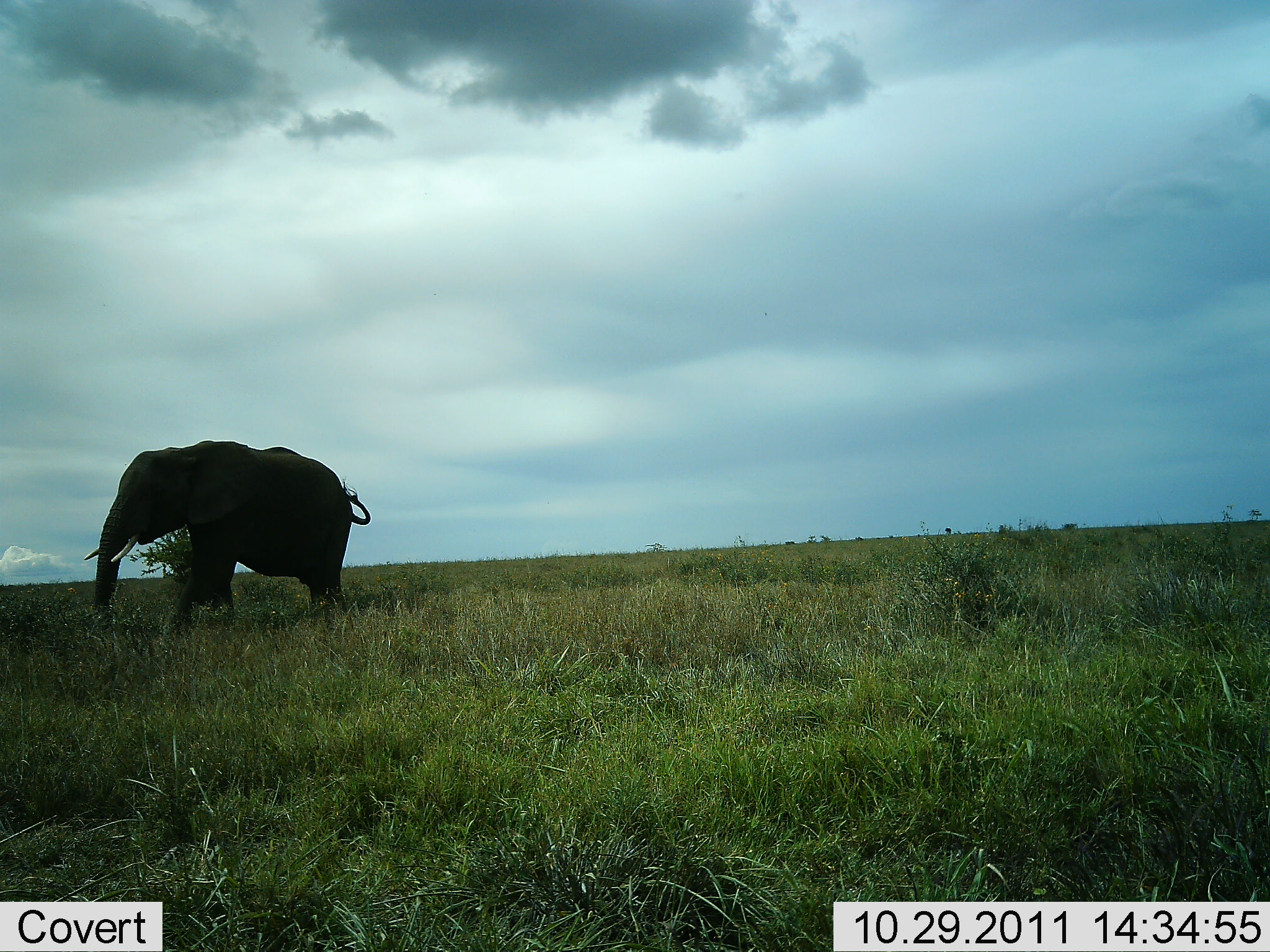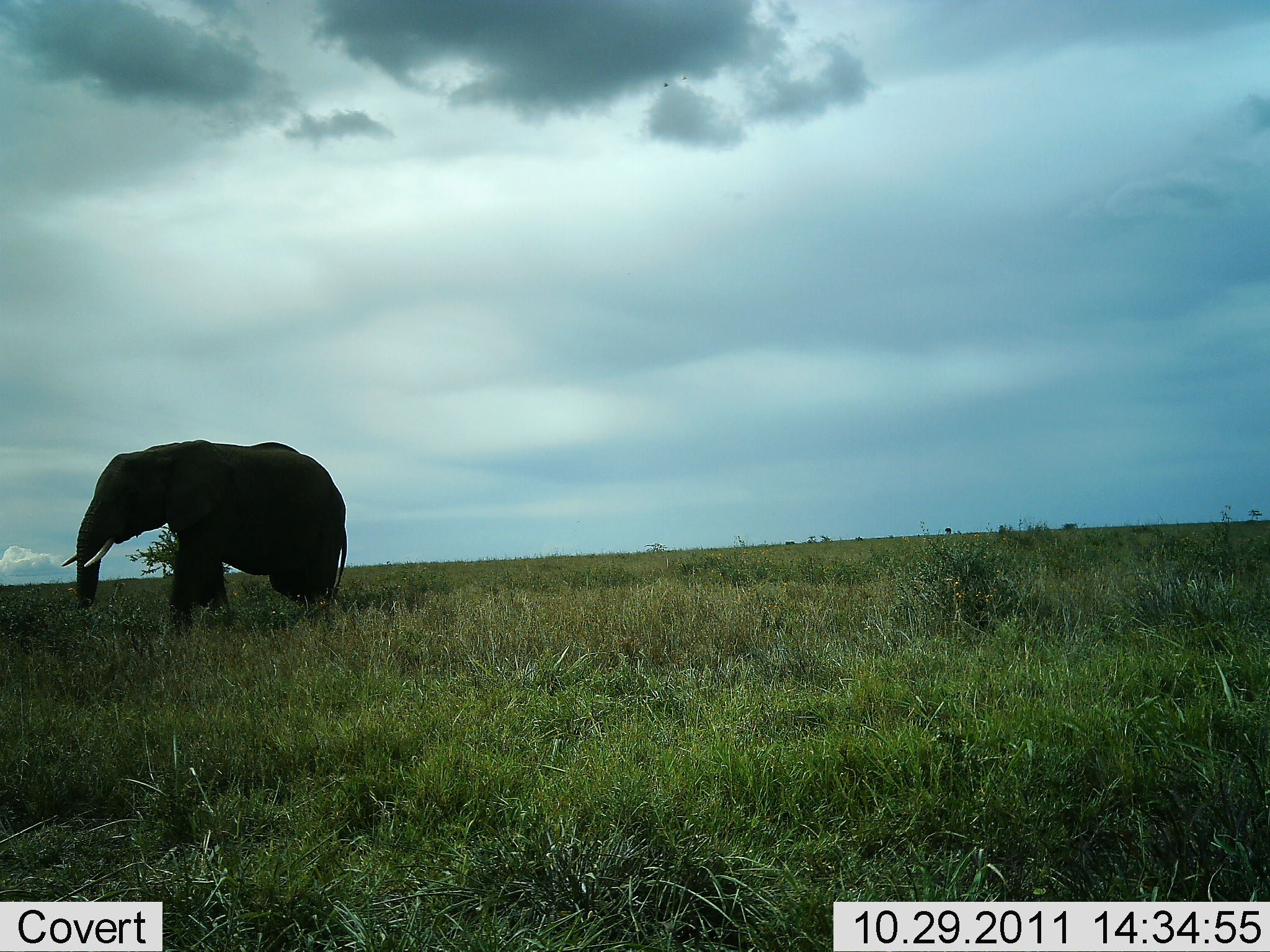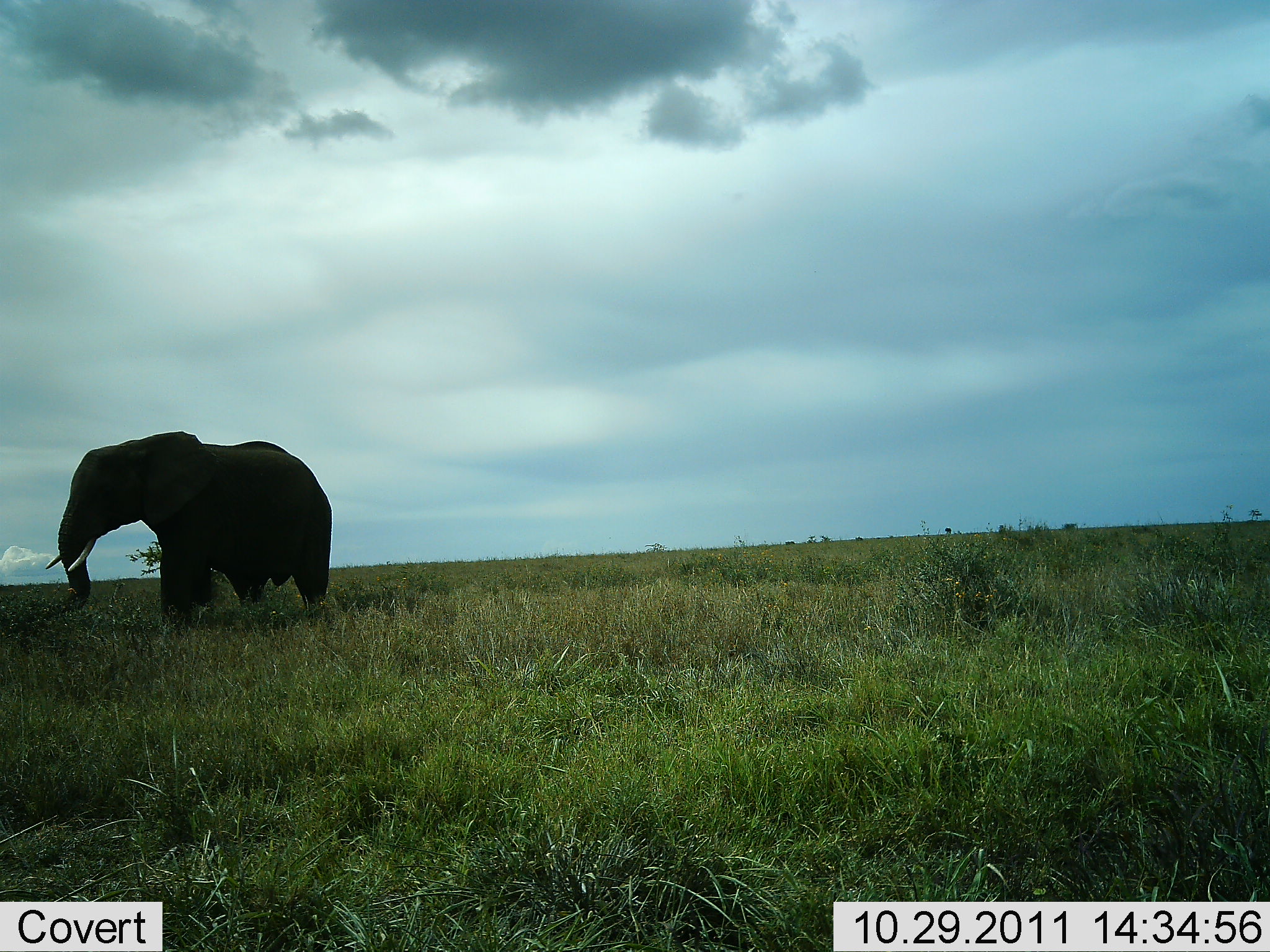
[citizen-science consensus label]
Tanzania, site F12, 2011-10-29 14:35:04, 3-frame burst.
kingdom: Animalia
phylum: Chordata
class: Mammalia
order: Proboscidea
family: Elephantidae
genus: Loxodonta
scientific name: Loxodonta africana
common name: african bush elephant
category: elephant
Elephant (african bush elephant) (Loxodonta africana), count 1. Behavior (volunteer vote fractions): standing 30%, resting 0%, moving 70%, interacting 0%. Young present (vote fraction): 0%. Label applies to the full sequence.